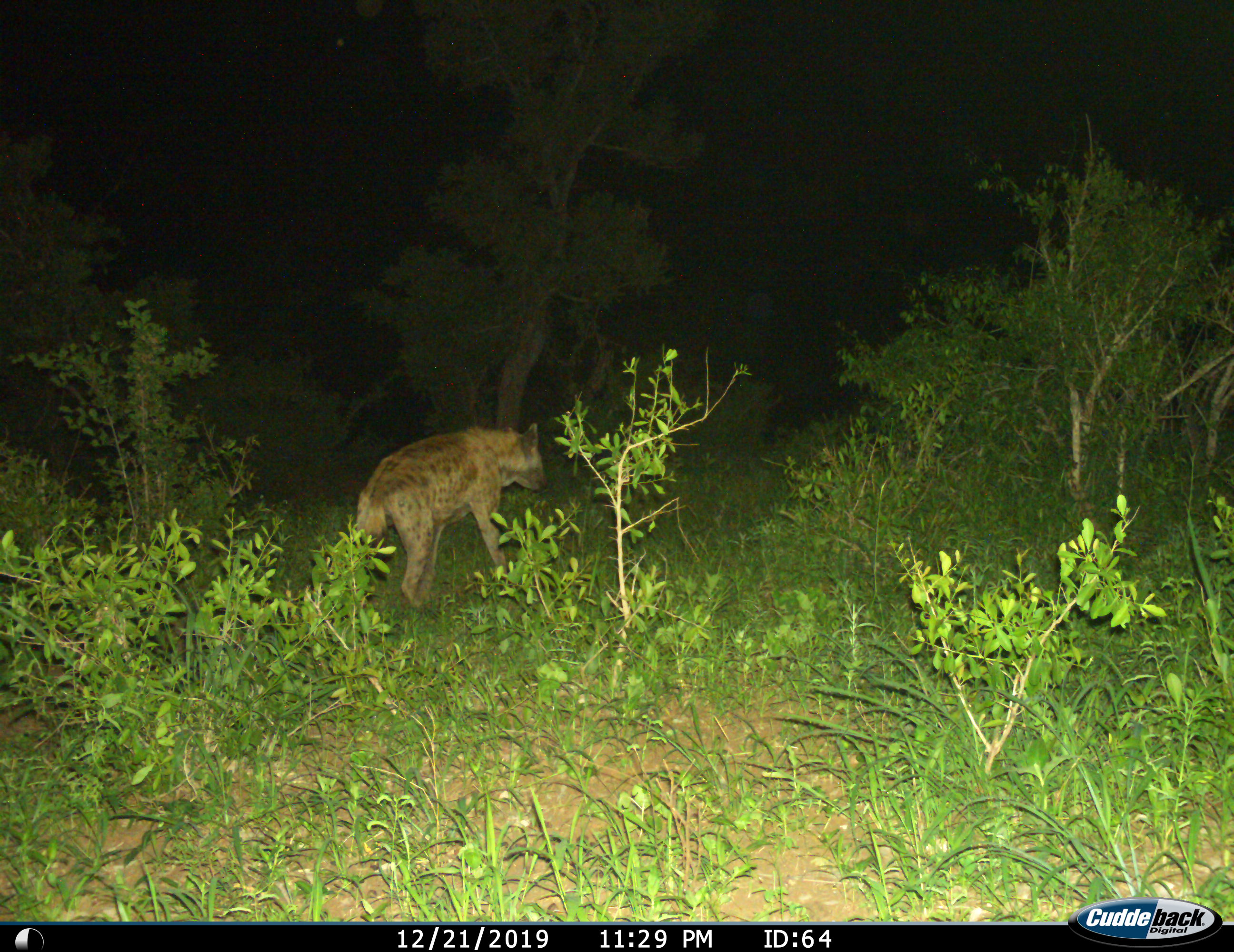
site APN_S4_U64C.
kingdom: Animalia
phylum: Chordata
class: Mammalia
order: Carnivora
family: Hyaenidae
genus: Crocuta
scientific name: Crocuta crocuta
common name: spotted hyena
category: hyenaspotted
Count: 1.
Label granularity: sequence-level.